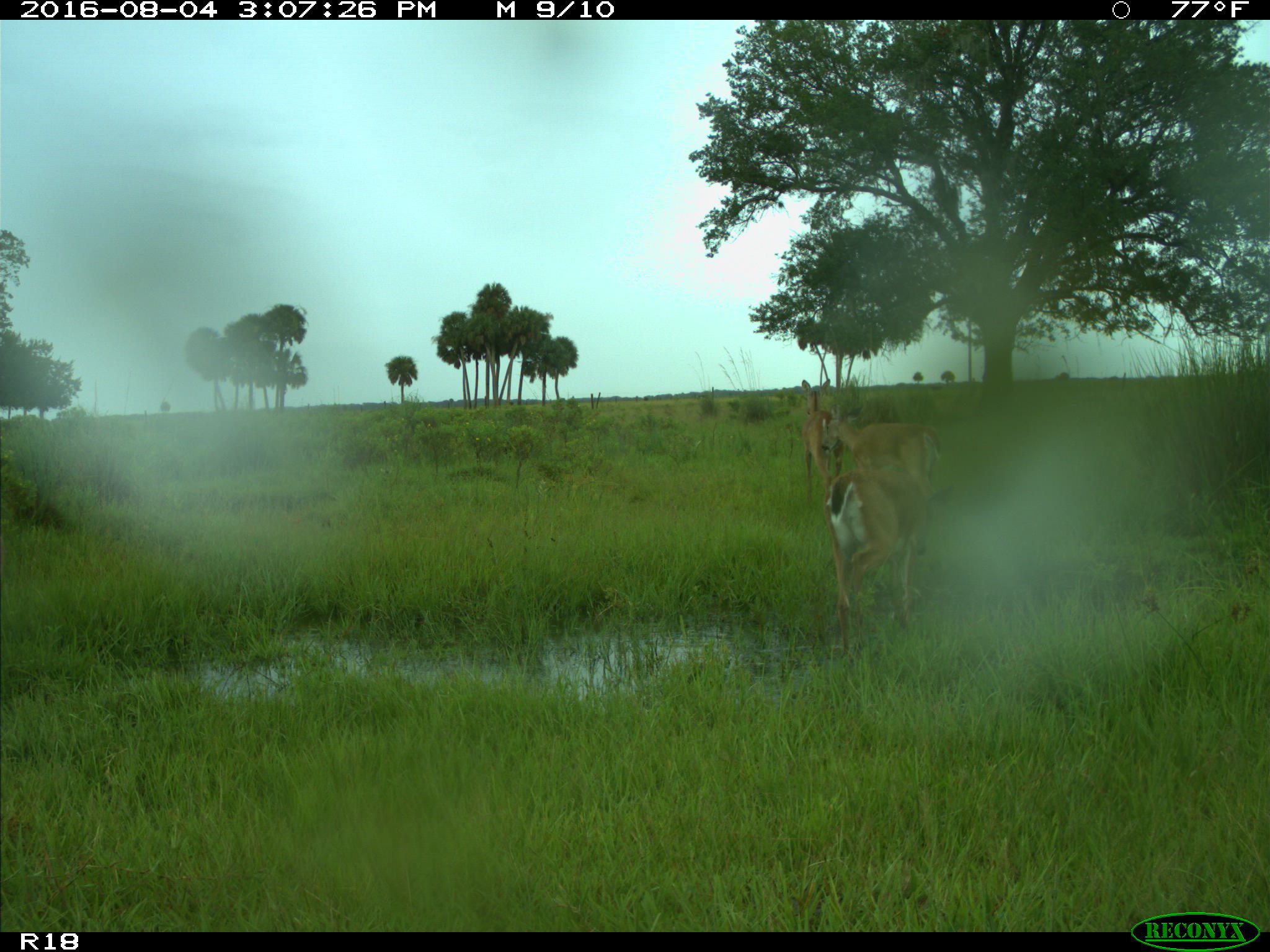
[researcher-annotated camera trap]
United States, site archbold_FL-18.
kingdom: Animalia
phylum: Chordata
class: Mammalia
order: Artiodactyla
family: Cervidae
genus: Odocoileus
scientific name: Odocoileus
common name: deer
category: unidentified deer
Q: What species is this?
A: Unidentified deer (deer) (Odocoileus).